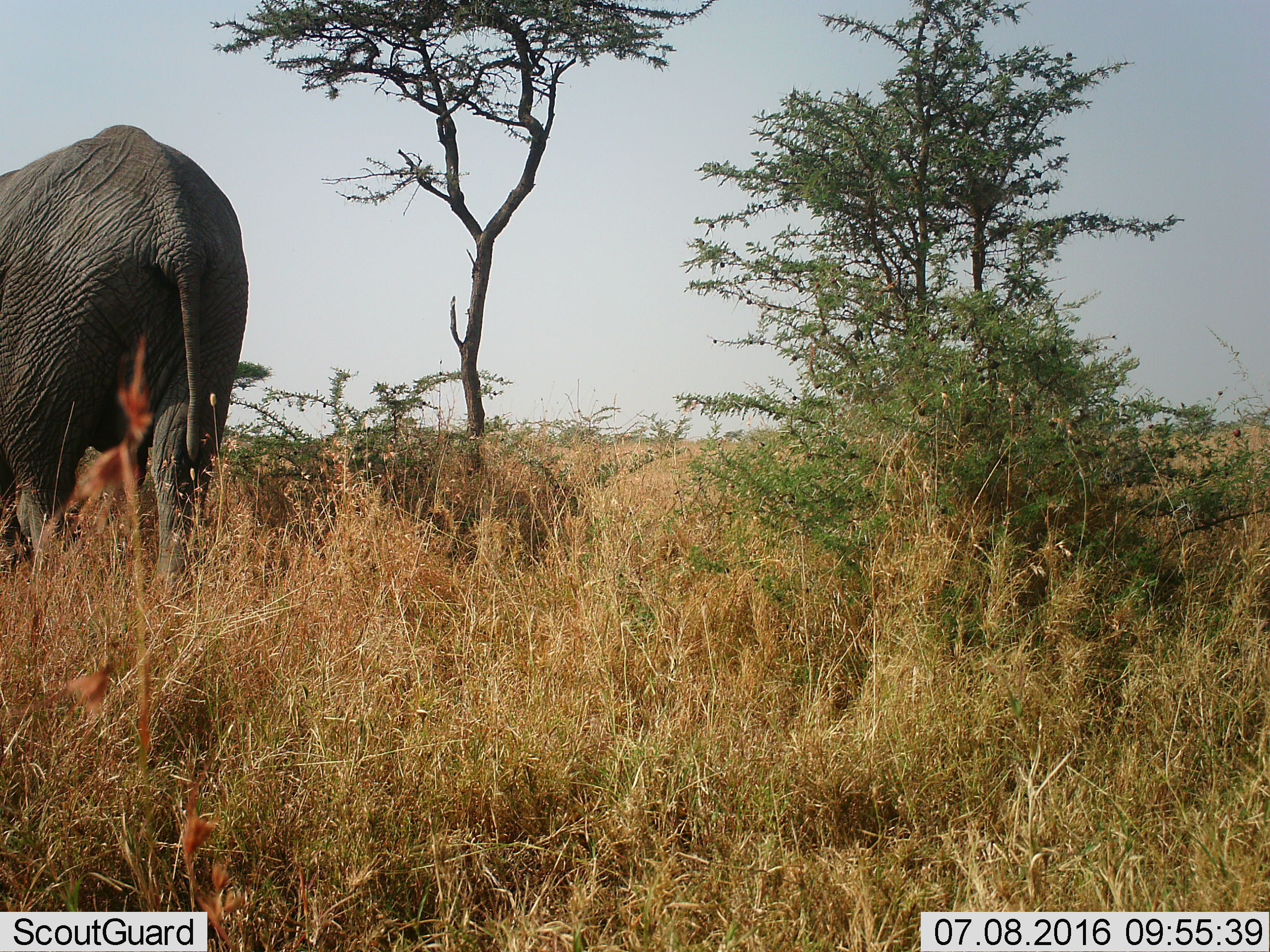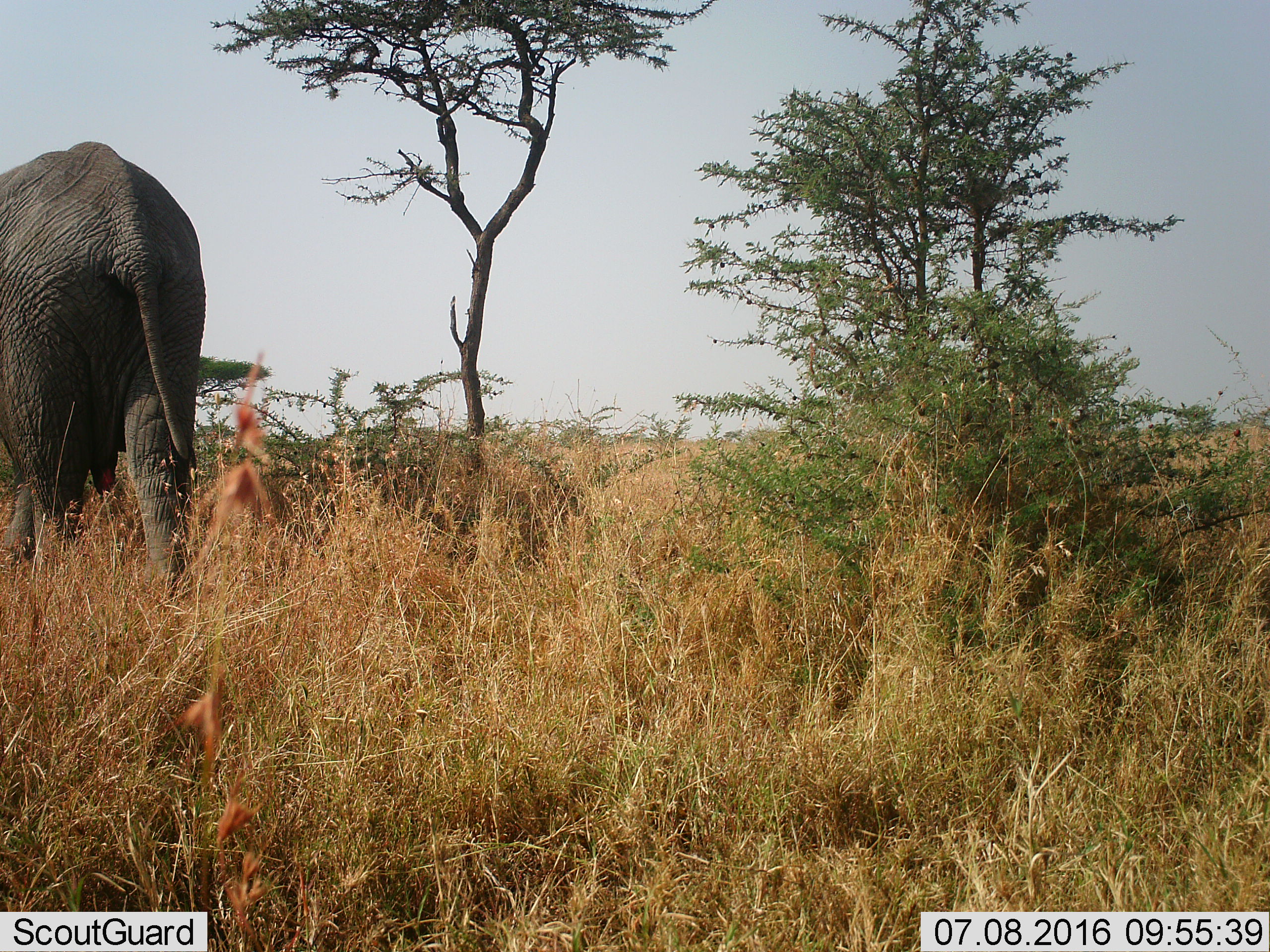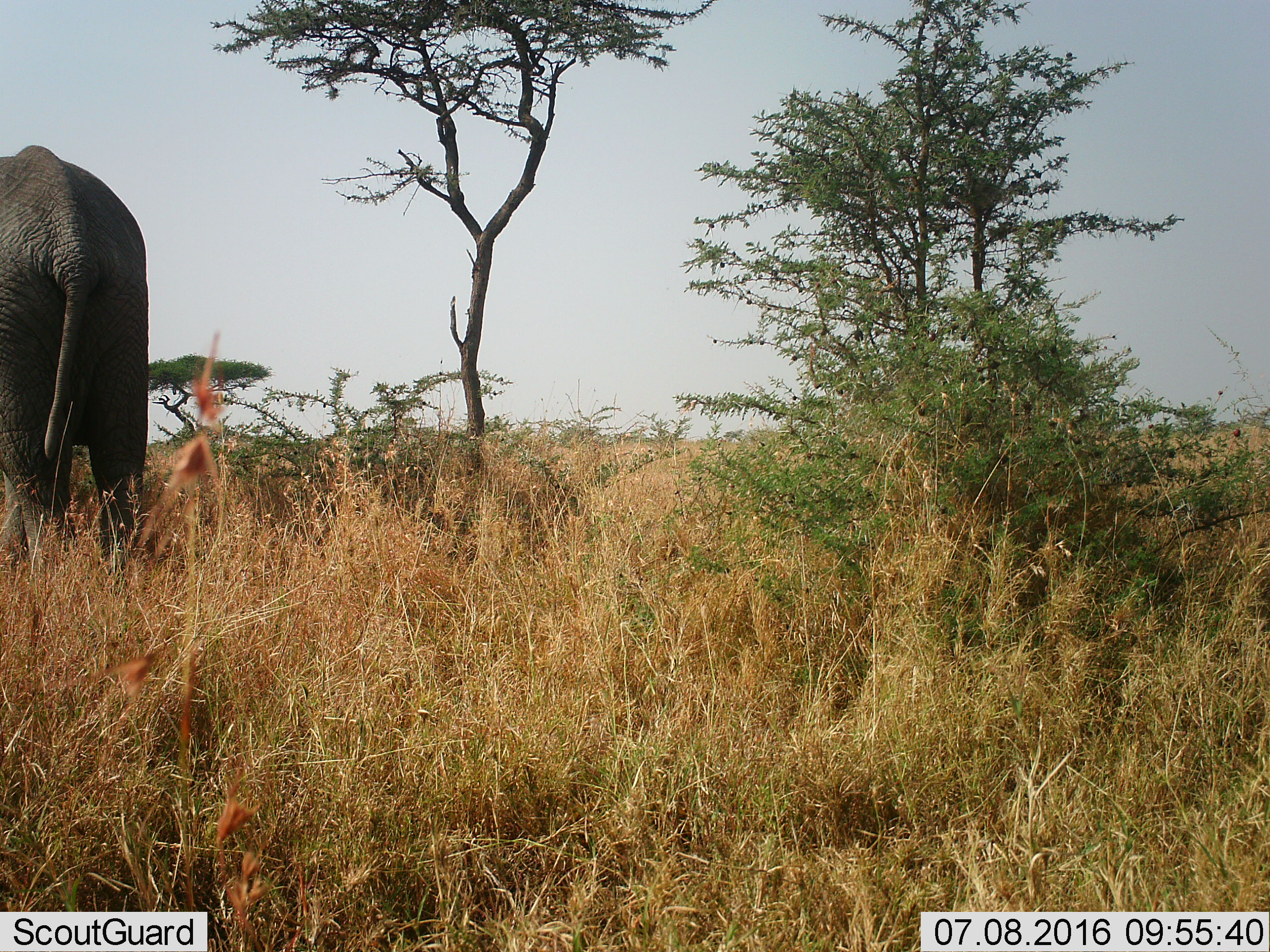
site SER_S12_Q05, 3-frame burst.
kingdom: Animalia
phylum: Chordata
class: Mammalia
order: Proboscidea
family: Elephantidae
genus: Loxodonta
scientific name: Loxodonta africana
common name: african bush elephant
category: elephant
Elephant (african bush elephant) (Loxodonta africana), count 1. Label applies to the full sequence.